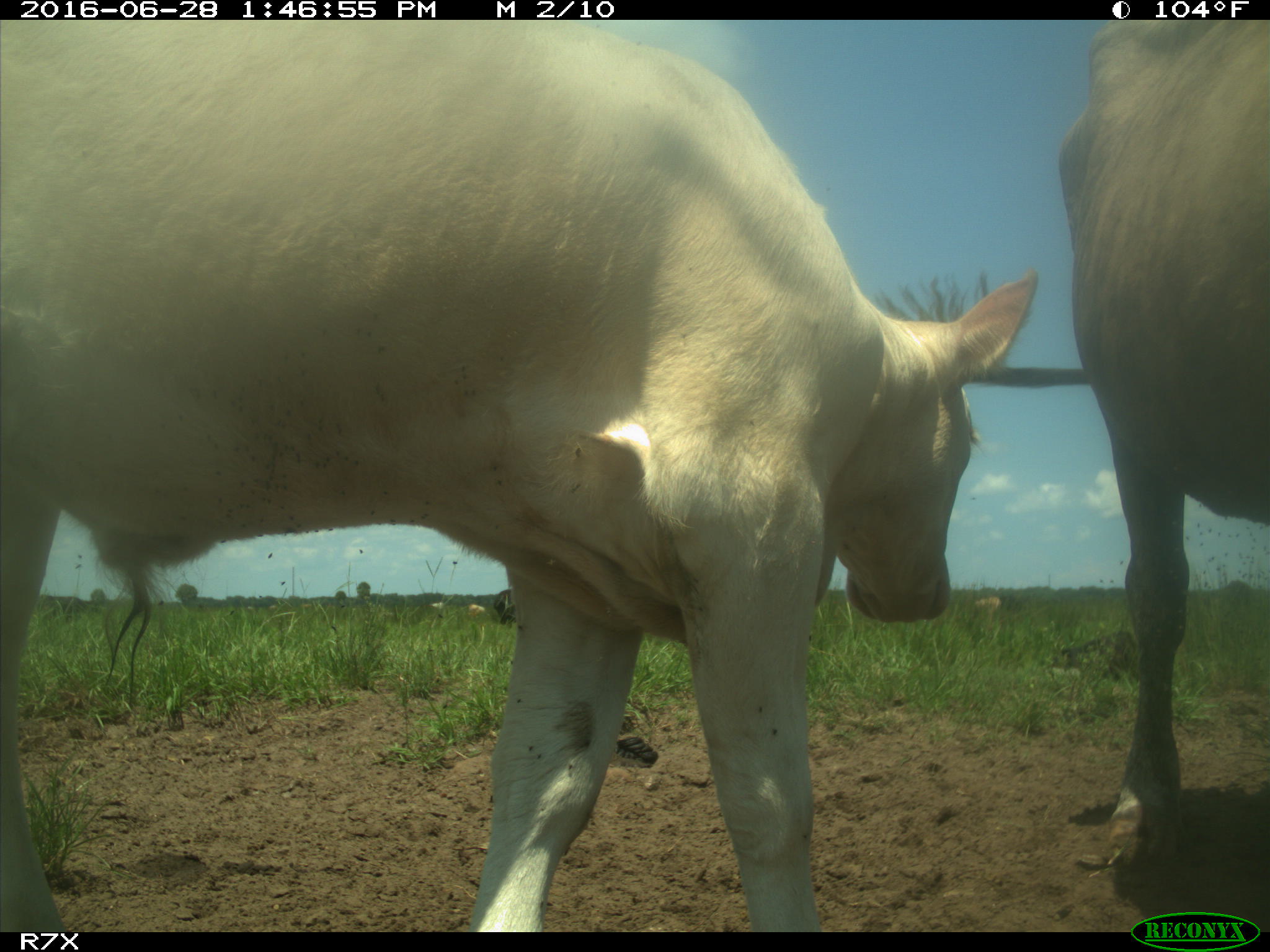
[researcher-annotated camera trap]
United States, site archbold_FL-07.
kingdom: Animalia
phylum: Chordata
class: Mammalia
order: Artiodactyla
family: Bovidae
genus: Bos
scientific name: Bos taurus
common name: domestic cow